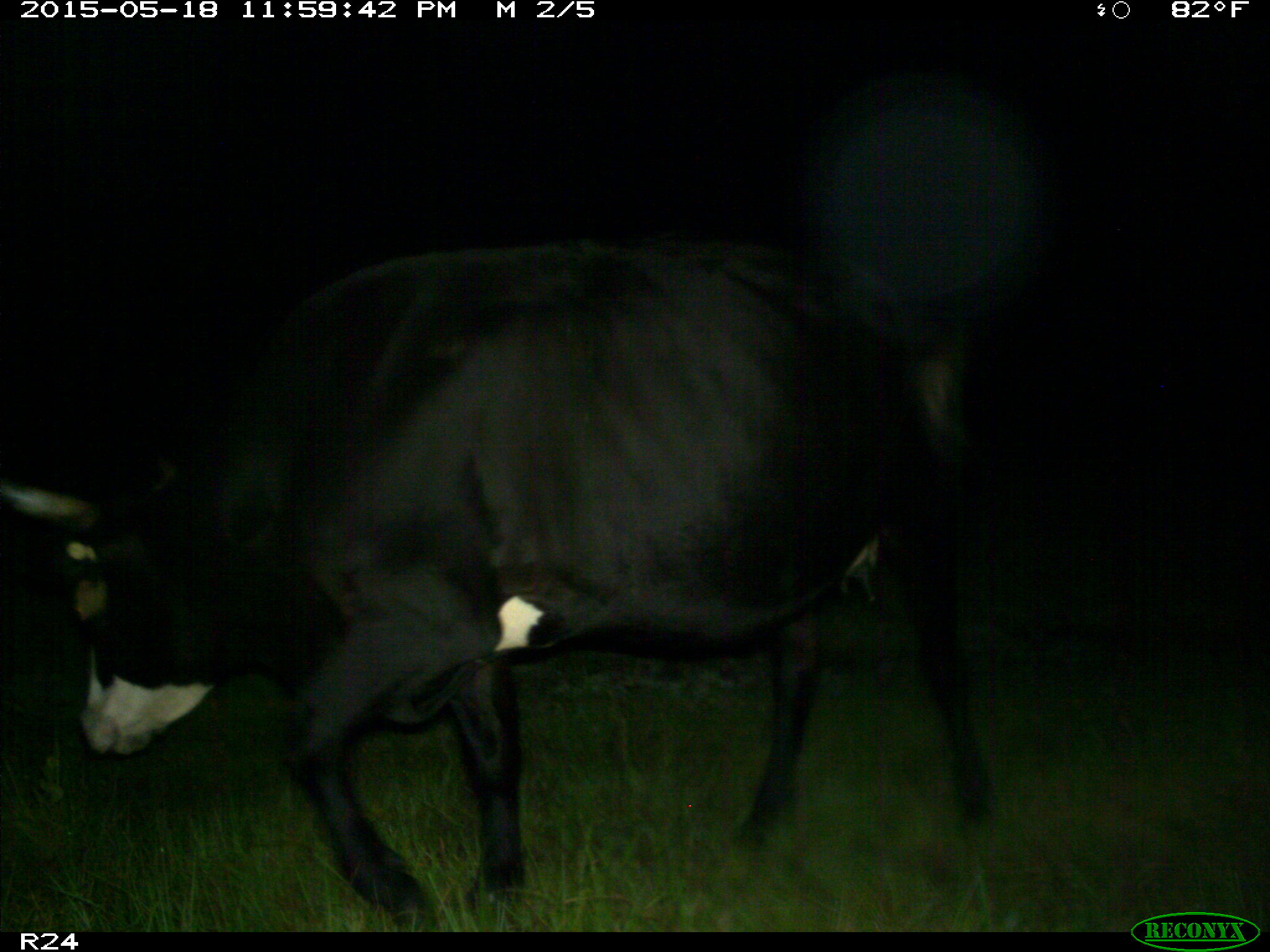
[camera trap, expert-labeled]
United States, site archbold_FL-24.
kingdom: Animalia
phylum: Chordata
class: Mammalia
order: Artiodactyla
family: Bovidae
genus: Bos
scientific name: Bos taurus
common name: domestic cow